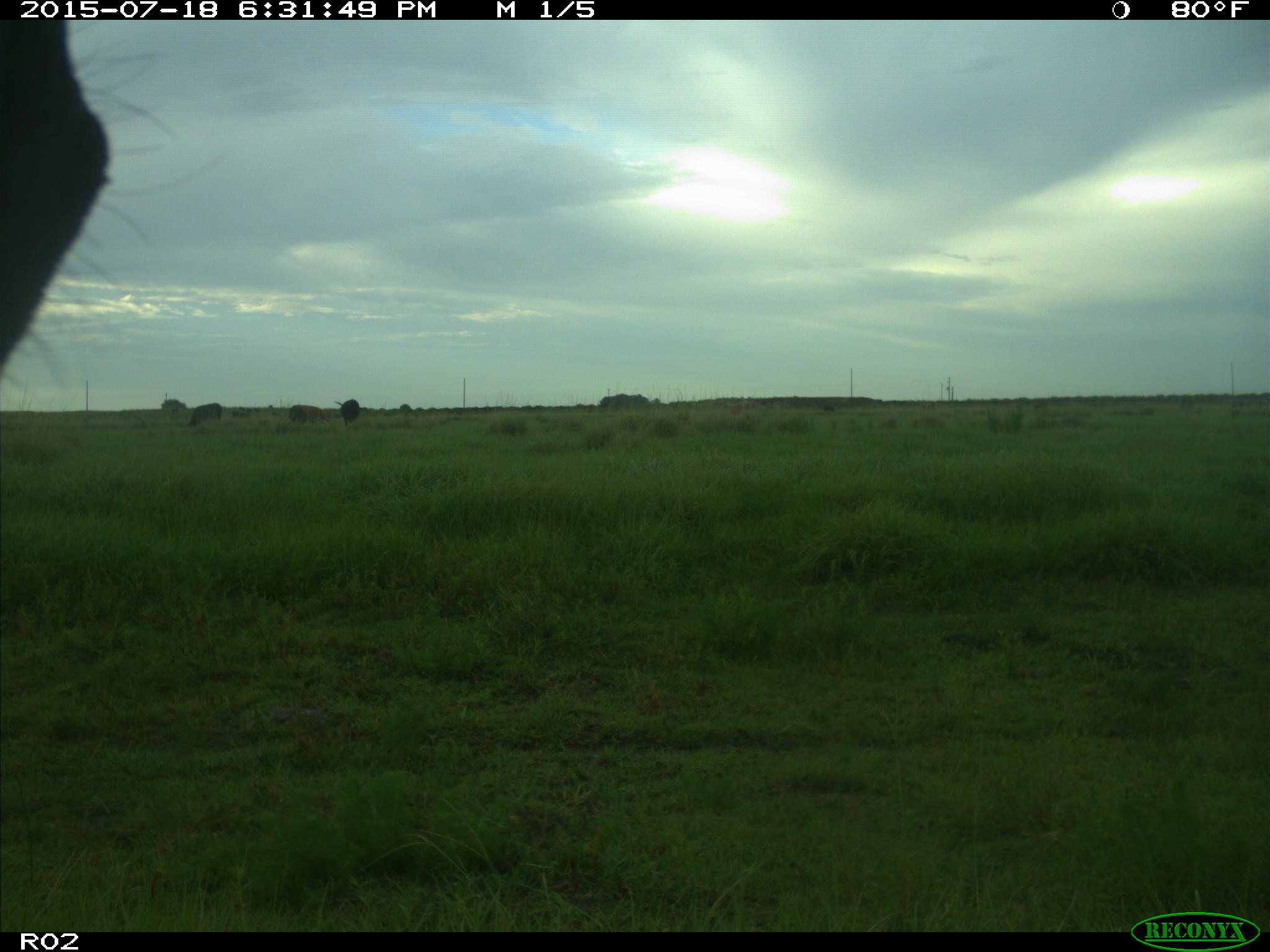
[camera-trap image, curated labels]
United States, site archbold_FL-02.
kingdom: Animalia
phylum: Chordata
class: Mammalia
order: Artiodactyla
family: Bovidae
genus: Bos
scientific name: Bos taurus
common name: domestic cow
Bos taurus (domestic cow).